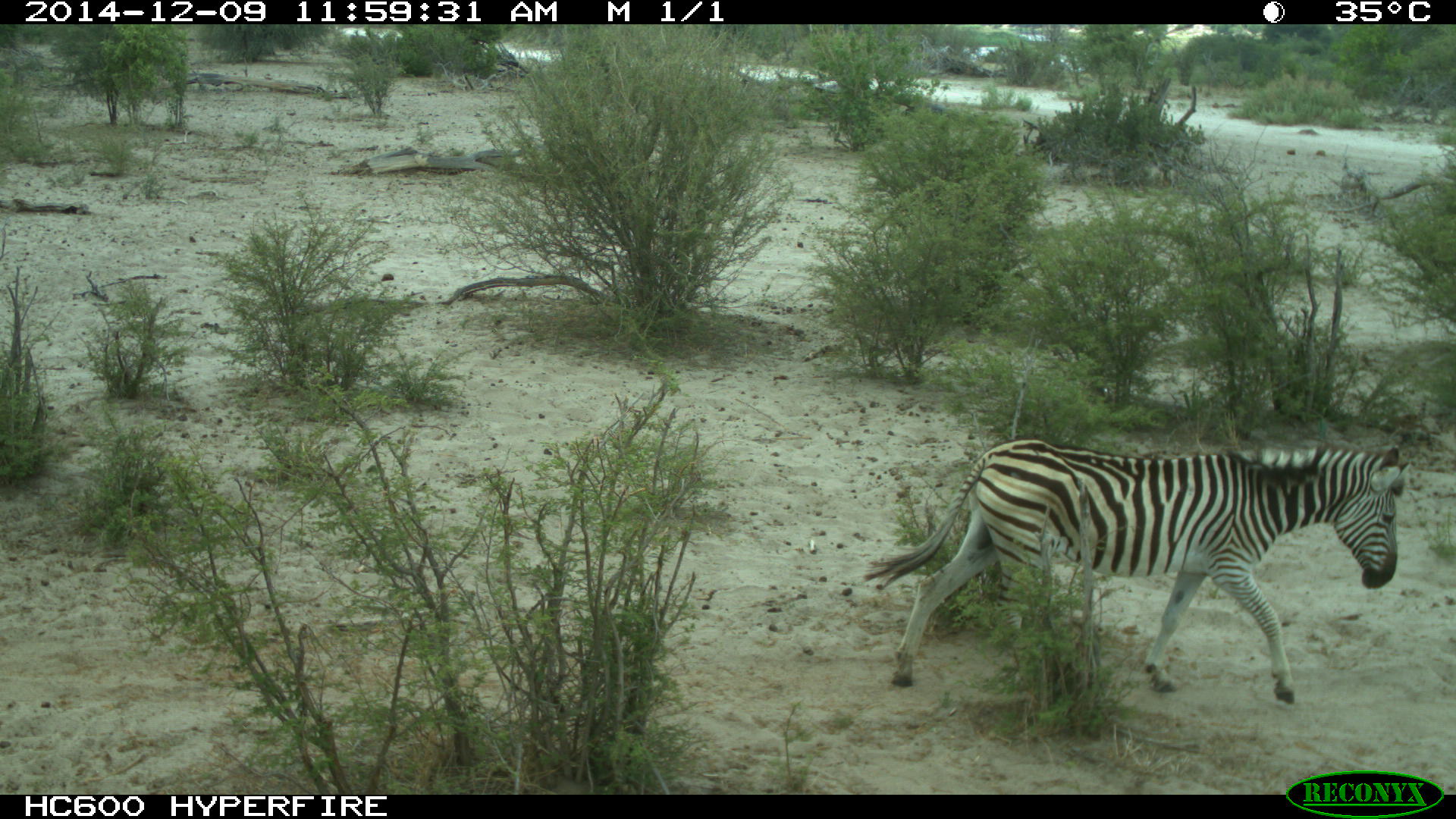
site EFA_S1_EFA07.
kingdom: Animalia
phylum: Chordata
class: Mammalia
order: Perissodactyla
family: Equidae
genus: Equus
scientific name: Equus quagga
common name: plains zebra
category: zebraplains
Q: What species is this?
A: Zebraplains (plains zebra) (Equus quagga).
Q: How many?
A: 1.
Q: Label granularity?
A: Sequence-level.